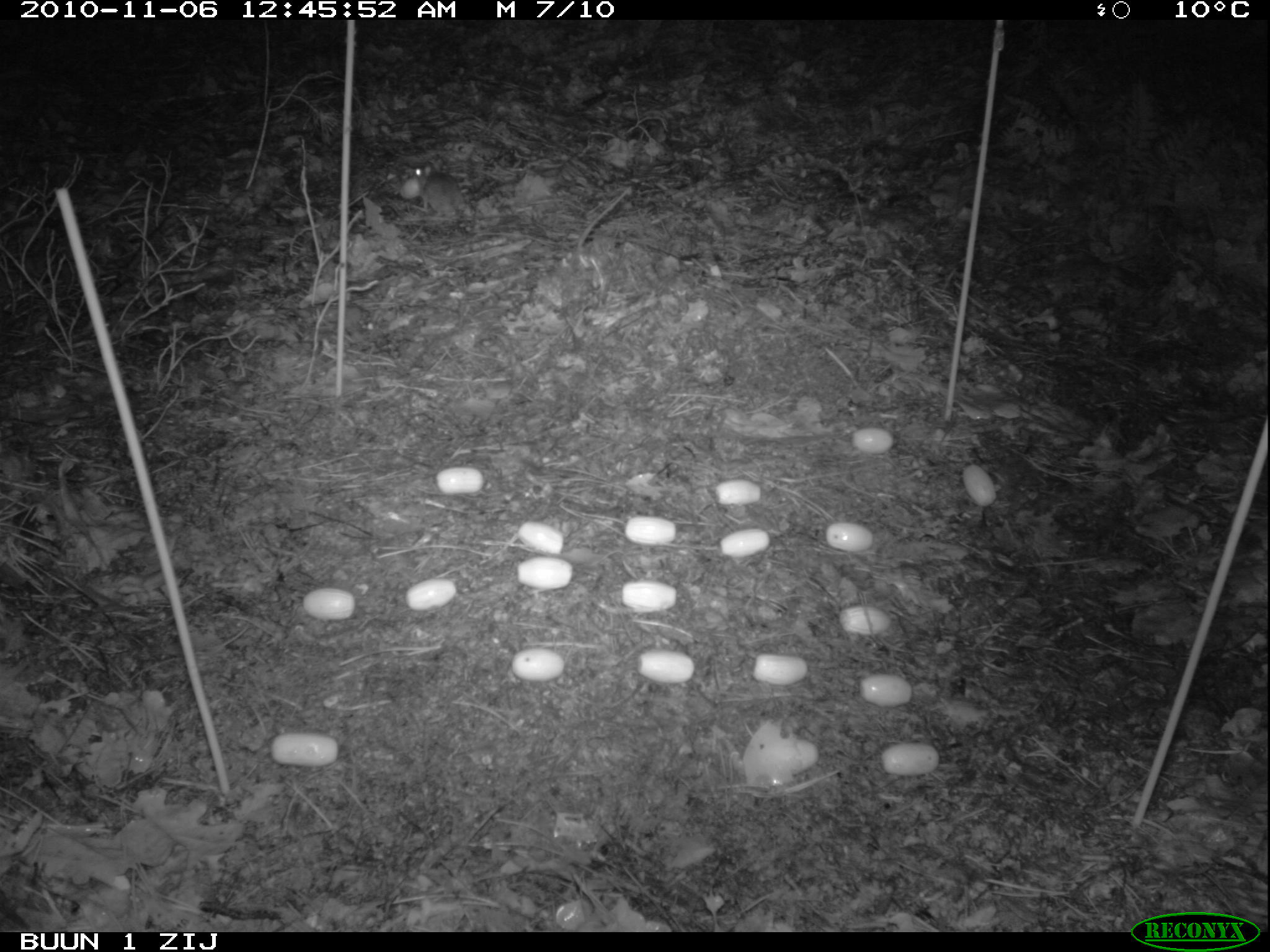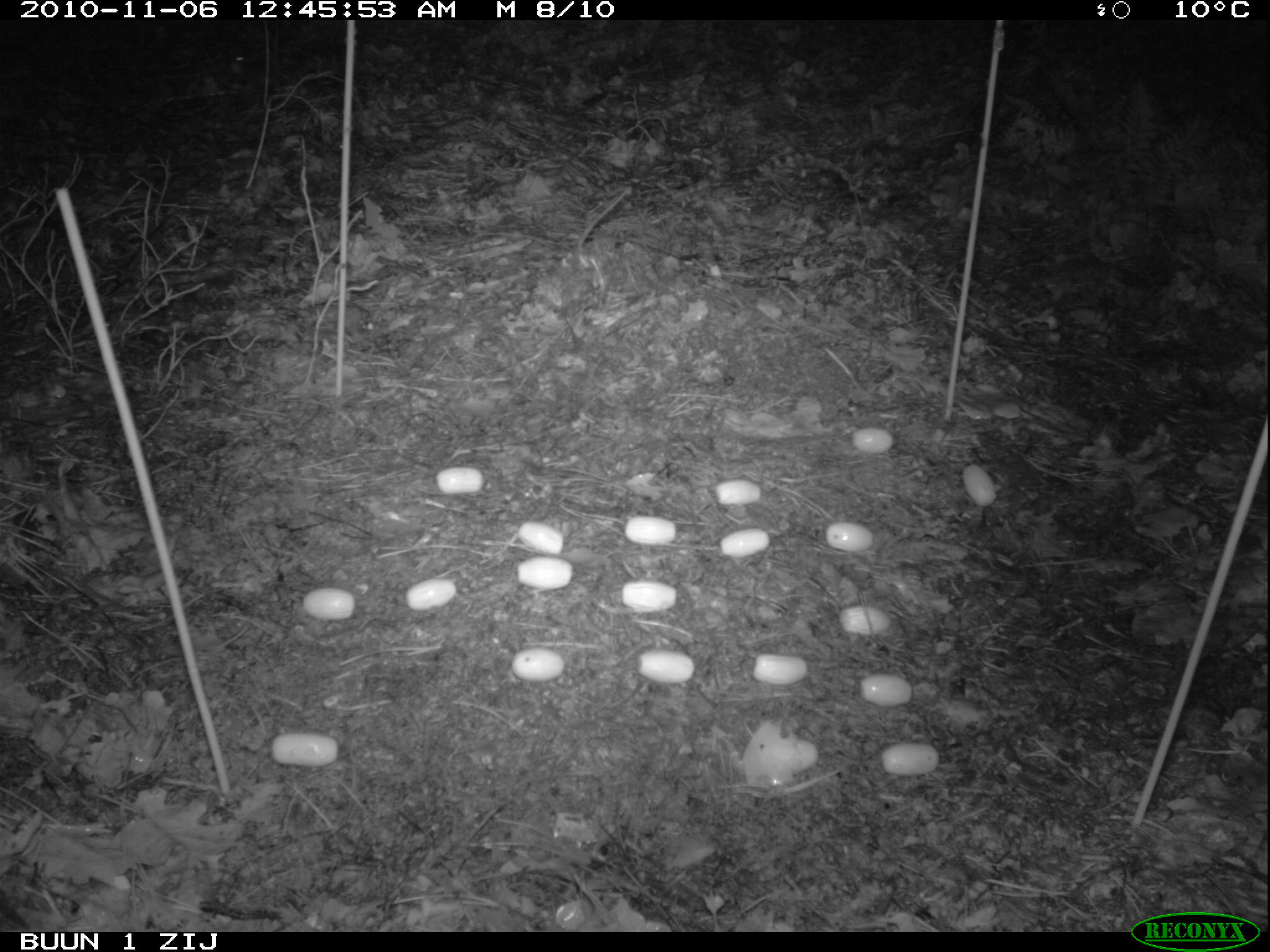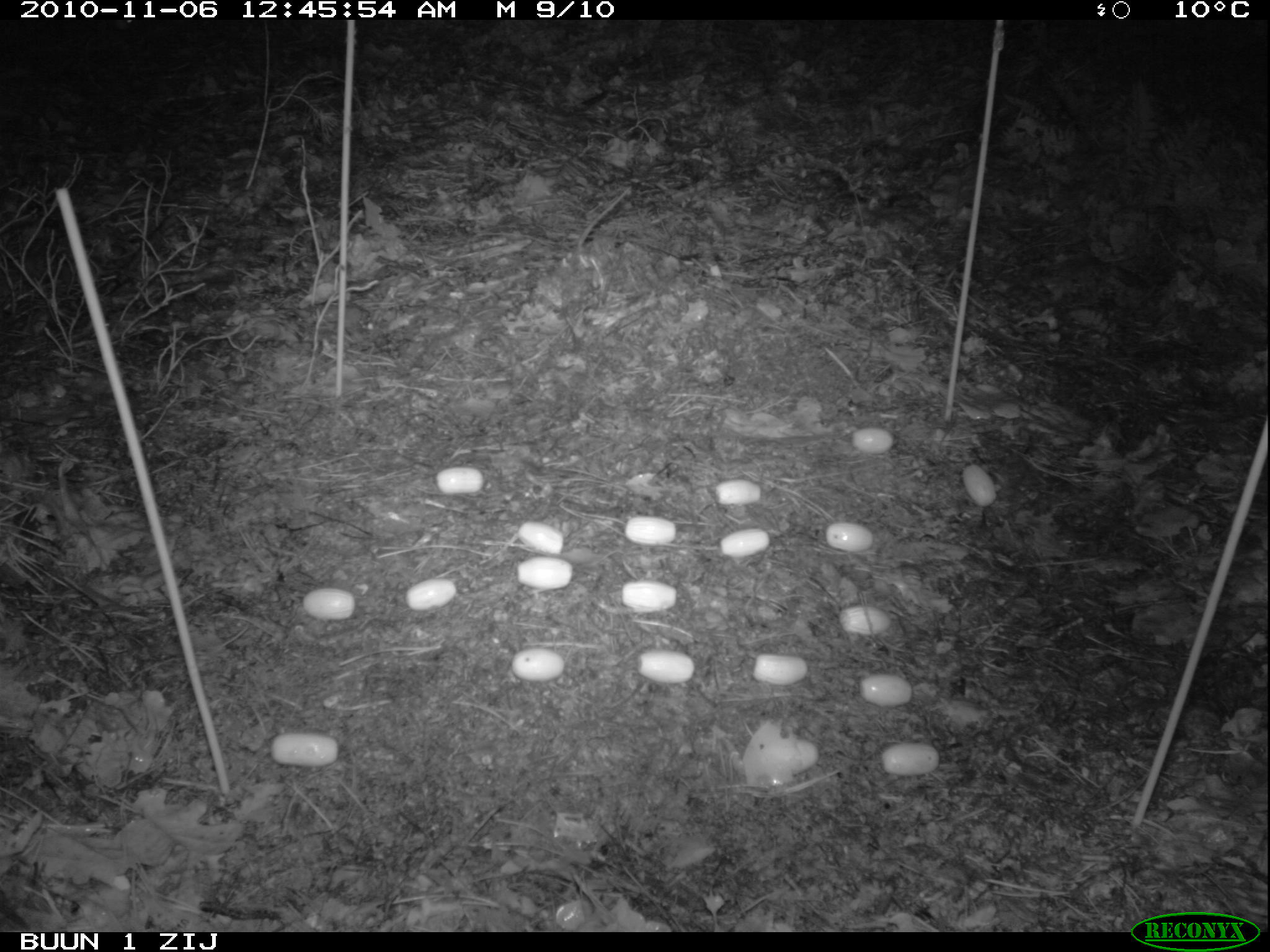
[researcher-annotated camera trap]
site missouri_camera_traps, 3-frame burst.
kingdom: Animalia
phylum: Chordata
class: Mammalia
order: Rodentia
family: Muridae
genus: Apodemus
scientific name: Apodemus sylvaticus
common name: wood mouse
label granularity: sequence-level